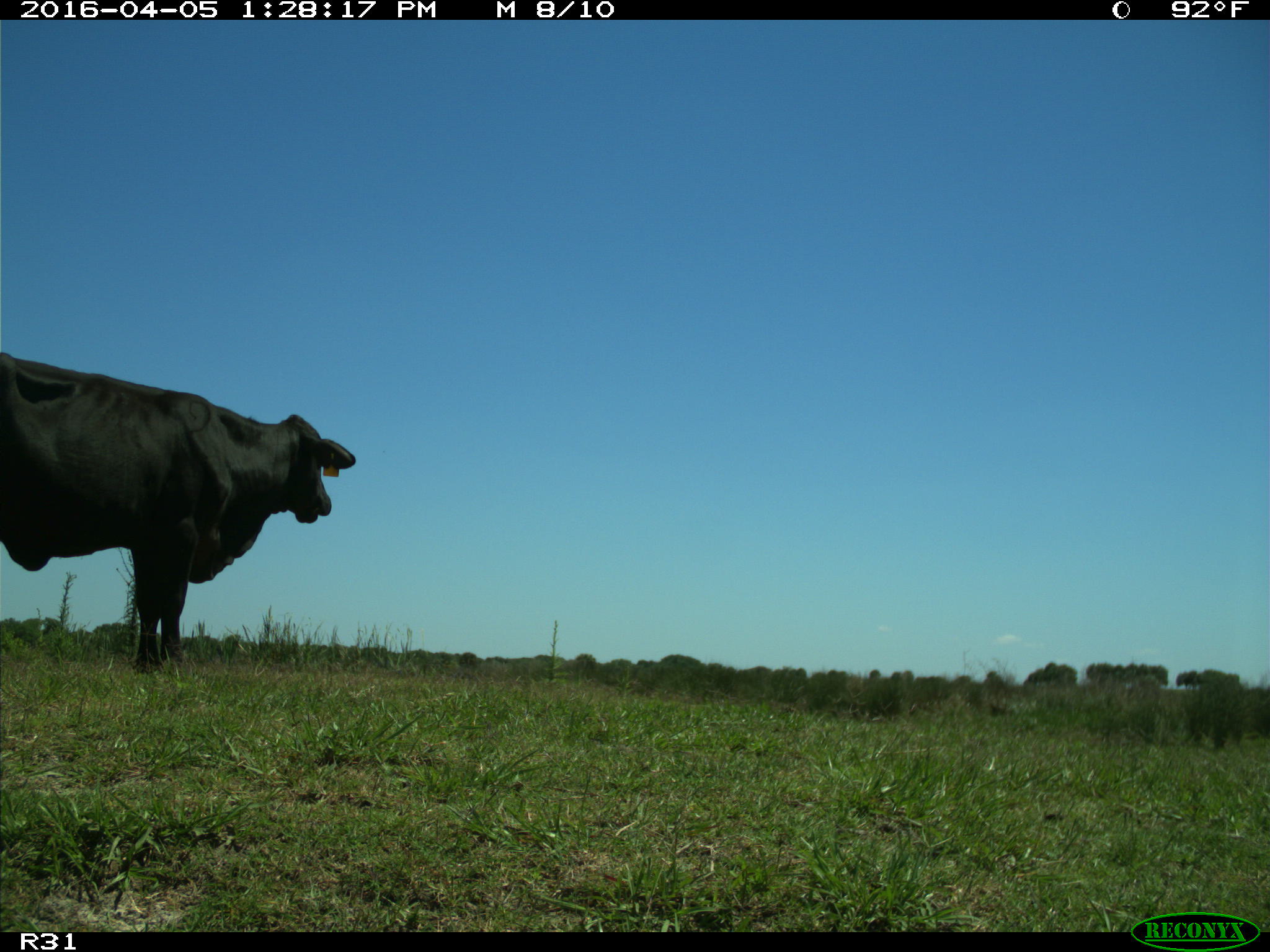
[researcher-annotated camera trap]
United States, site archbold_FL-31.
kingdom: Animalia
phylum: Chordata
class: Mammalia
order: Artiodactyla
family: Bovidae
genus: Bos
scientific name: Bos taurus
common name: domestic cow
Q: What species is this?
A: Bos taurus (domestic cow).